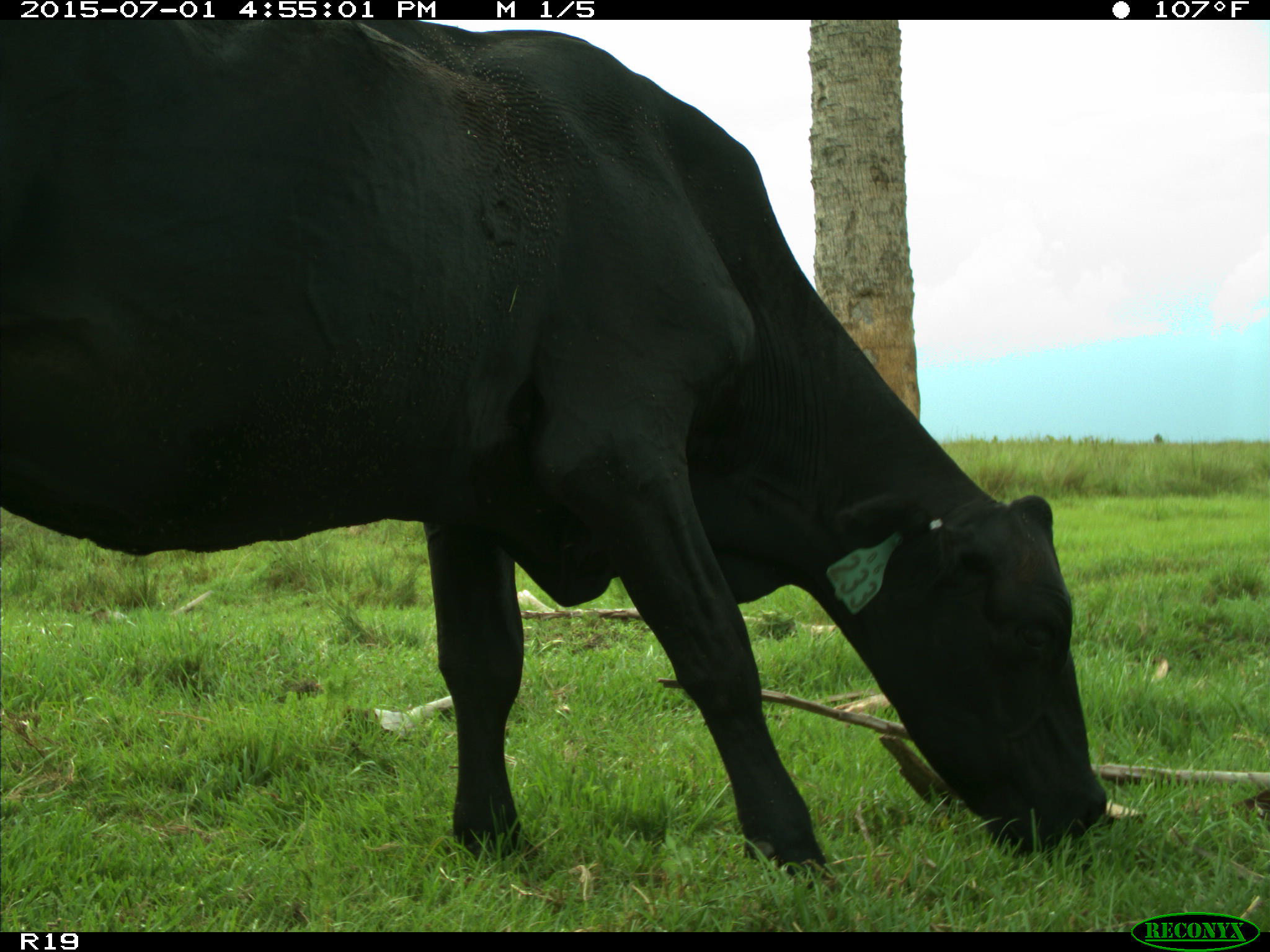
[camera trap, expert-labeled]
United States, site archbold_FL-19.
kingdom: Animalia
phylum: Chordata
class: Mammalia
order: Artiodactyla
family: Bovidae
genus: Bos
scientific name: Bos taurus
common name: domestic cow